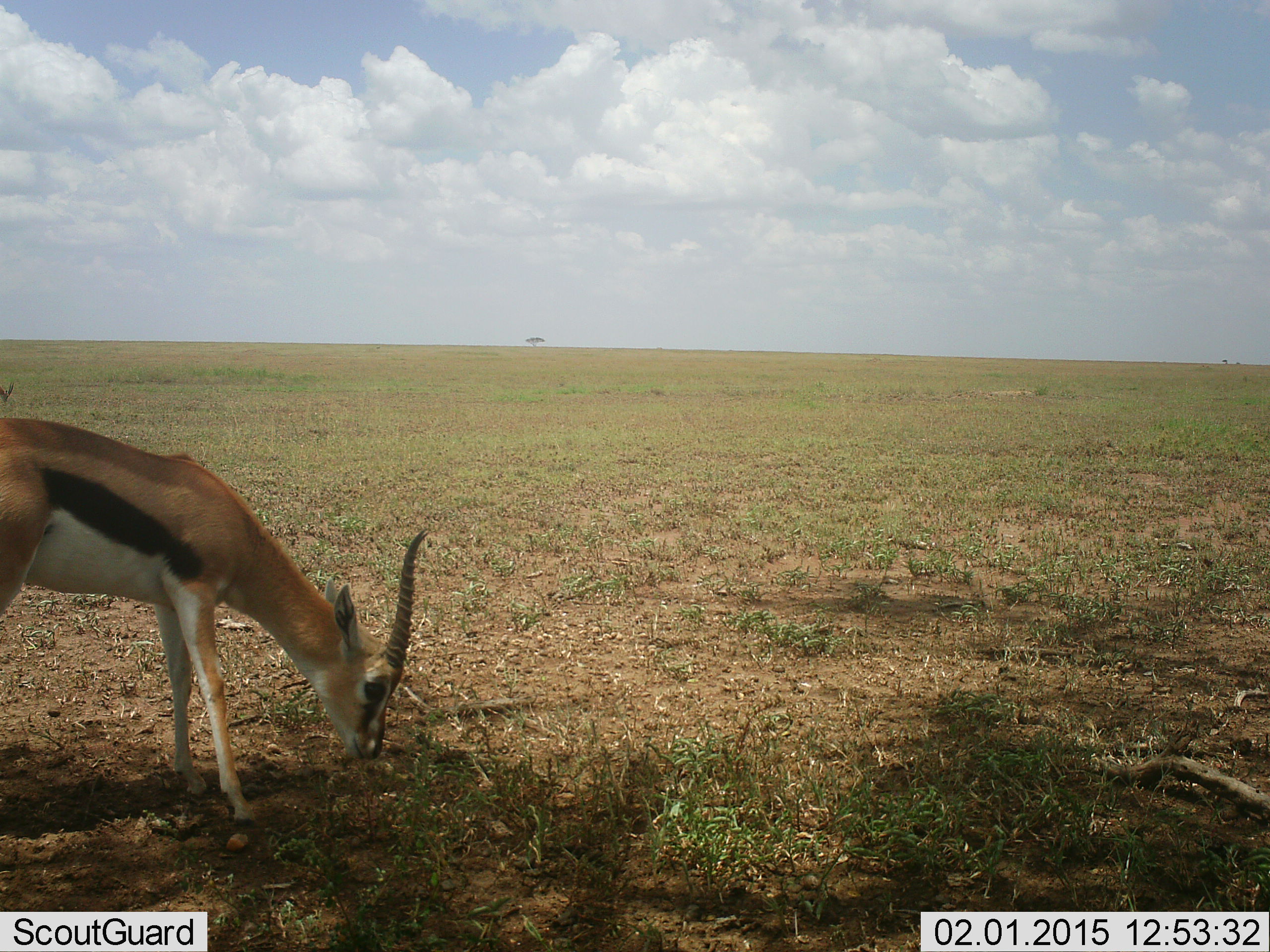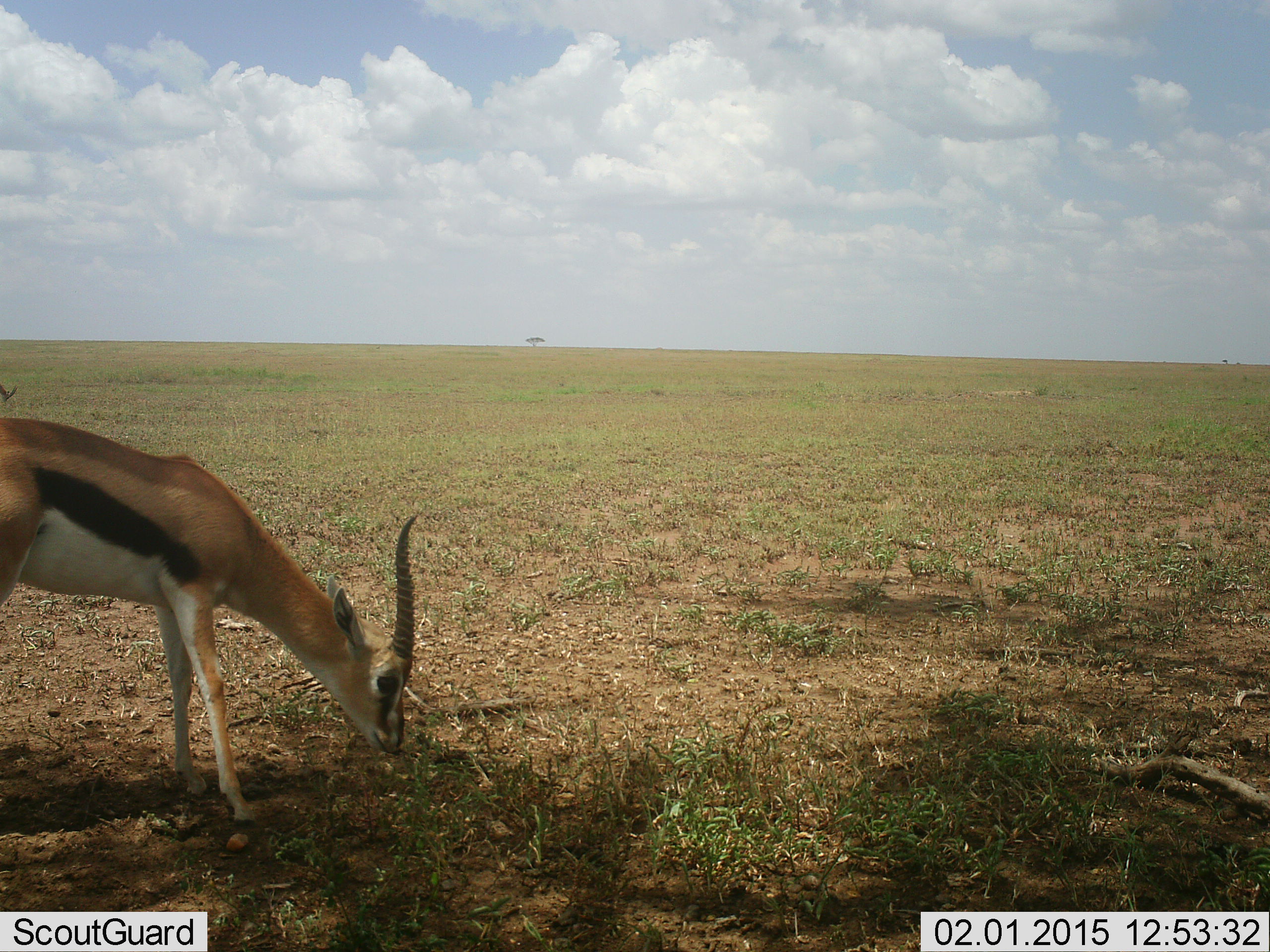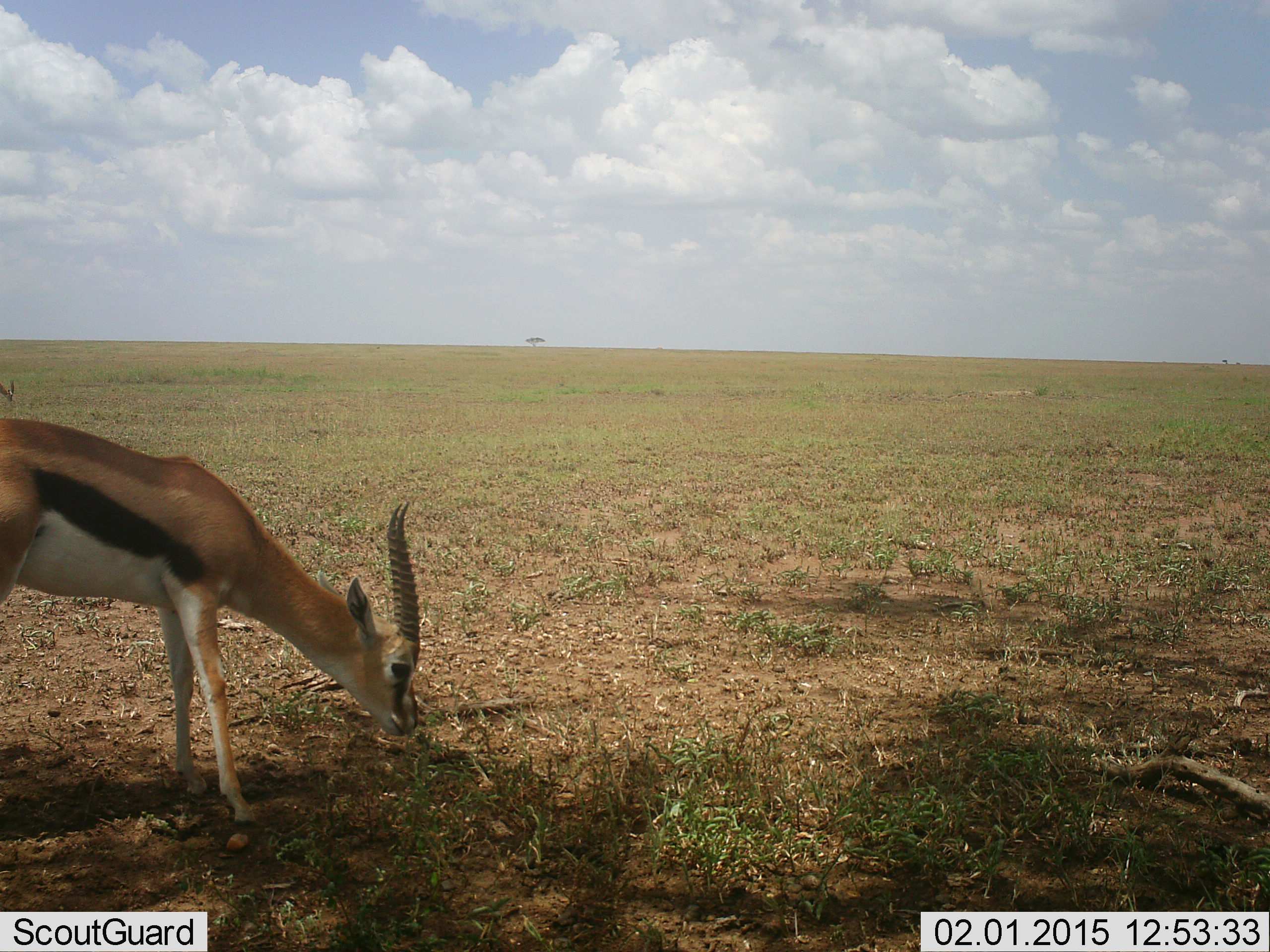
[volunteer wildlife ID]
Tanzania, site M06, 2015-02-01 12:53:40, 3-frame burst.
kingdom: Animalia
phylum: Chordata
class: Mammalia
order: Artiodactyla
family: Bovidae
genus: Eudorcas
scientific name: Eudorcas thomsonii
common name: thomson's gazelle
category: gazellethomsons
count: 1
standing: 40%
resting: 0%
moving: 0%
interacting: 0%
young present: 0%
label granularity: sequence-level